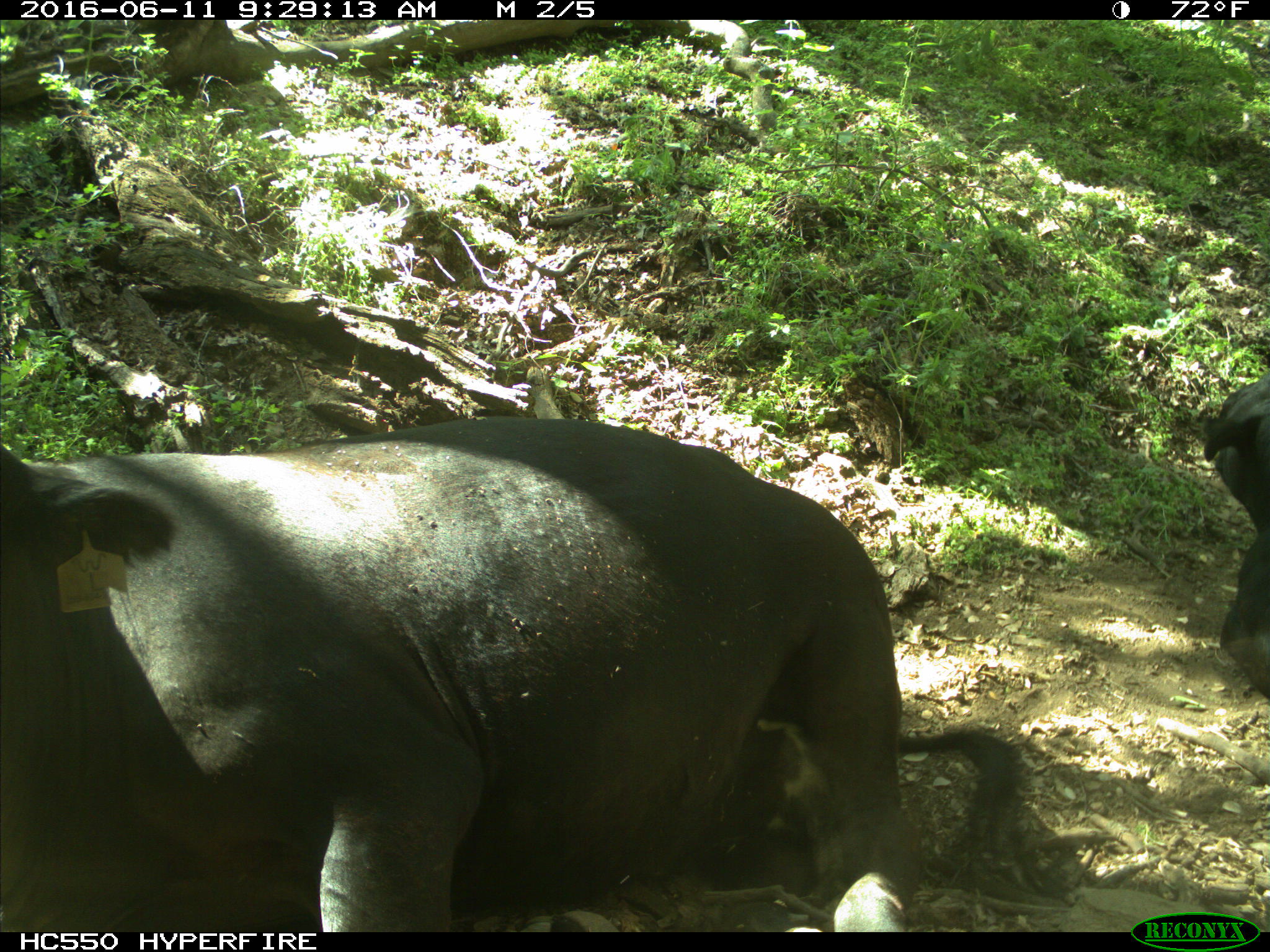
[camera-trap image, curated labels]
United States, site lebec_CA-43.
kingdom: Animalia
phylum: Chordata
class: Mammalia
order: Artiodactyla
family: Bovidae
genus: Bos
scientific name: Bos taurus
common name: domestic cow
Bos taurus (domestic cow).